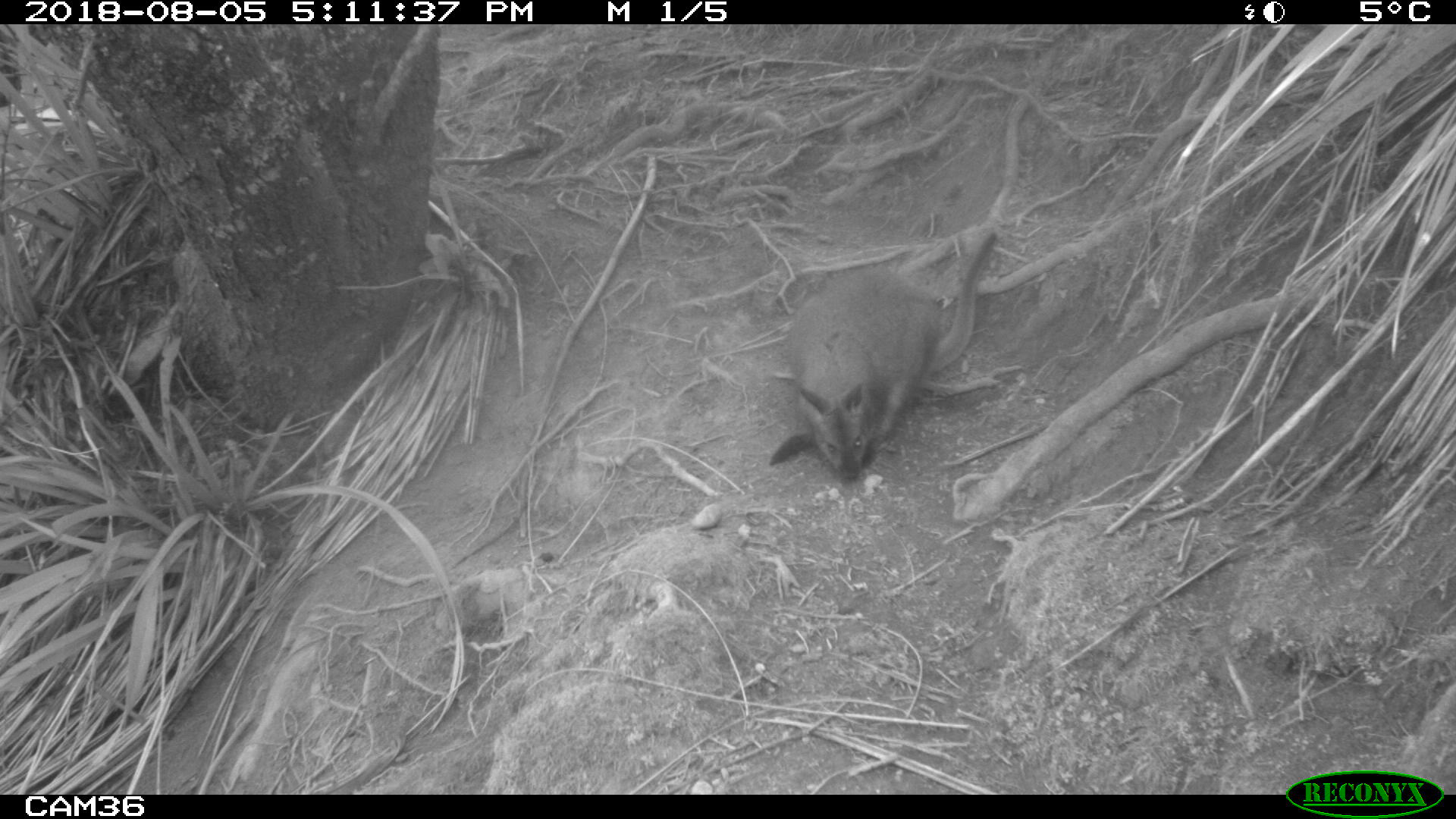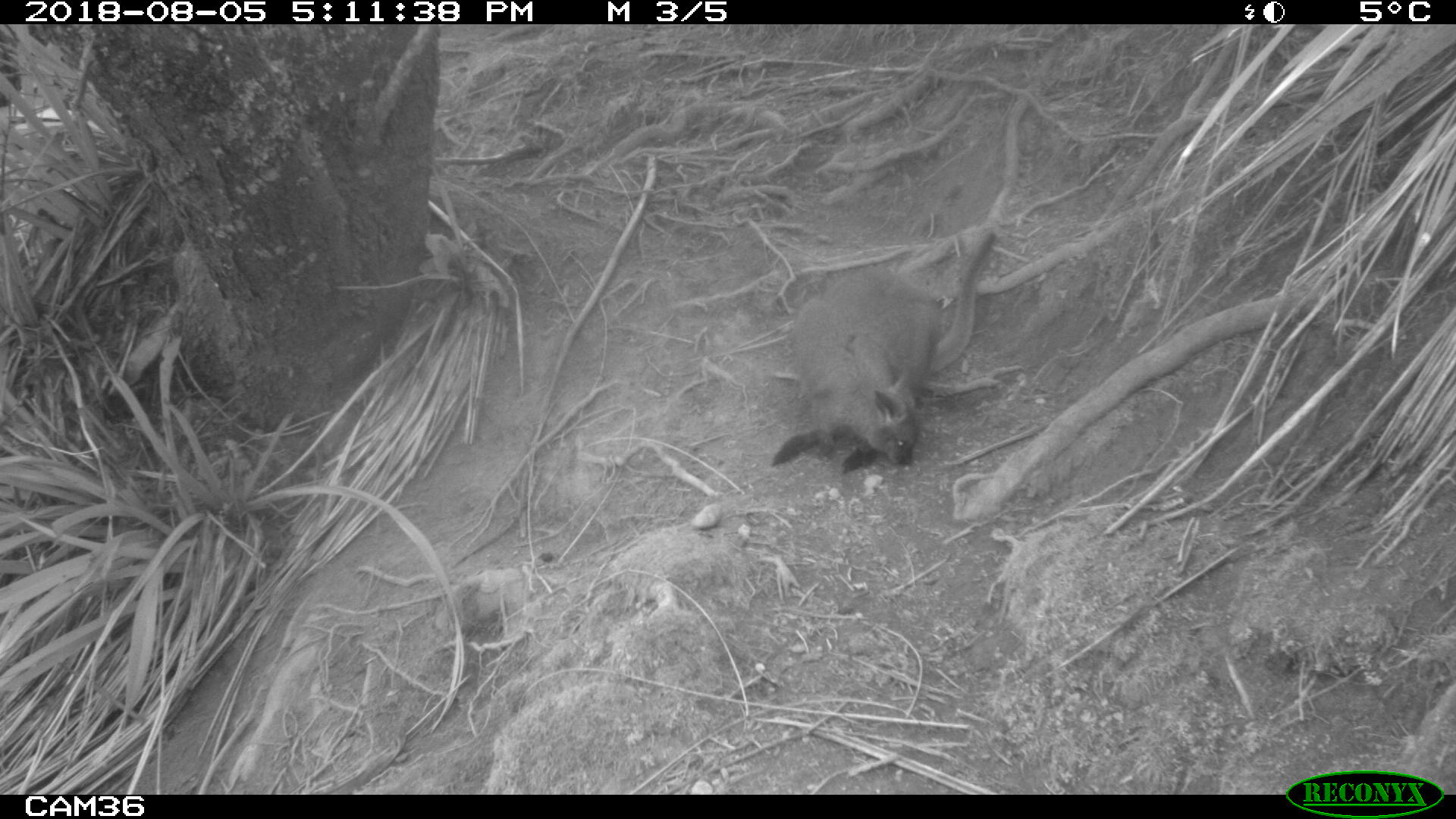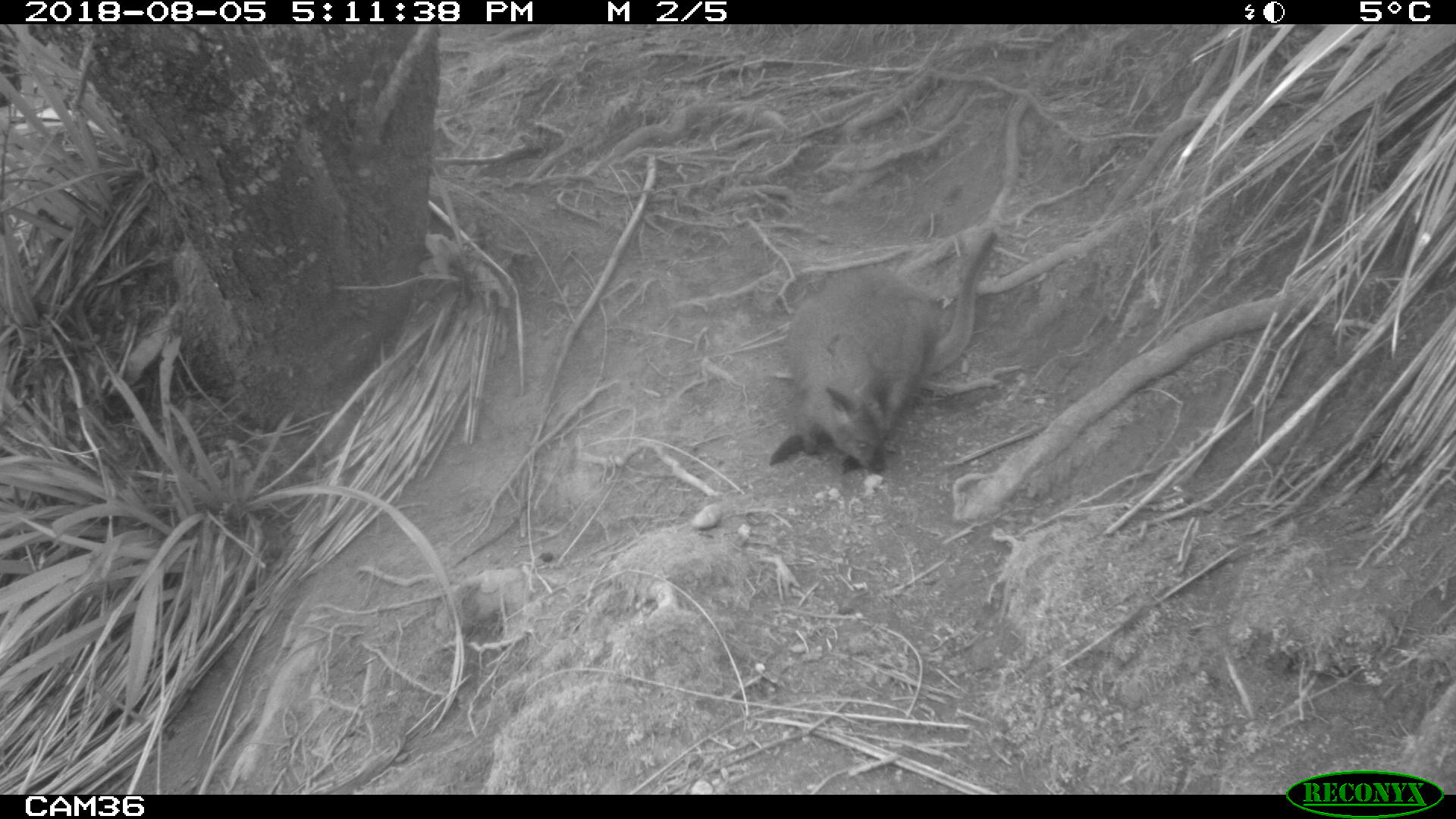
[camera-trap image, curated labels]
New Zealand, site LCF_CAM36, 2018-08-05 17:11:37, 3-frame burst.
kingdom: Animalia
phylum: Chordata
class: Mammalia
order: Diprotodontia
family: Macropodidae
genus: Notamacropus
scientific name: Notamacropus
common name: wallaby